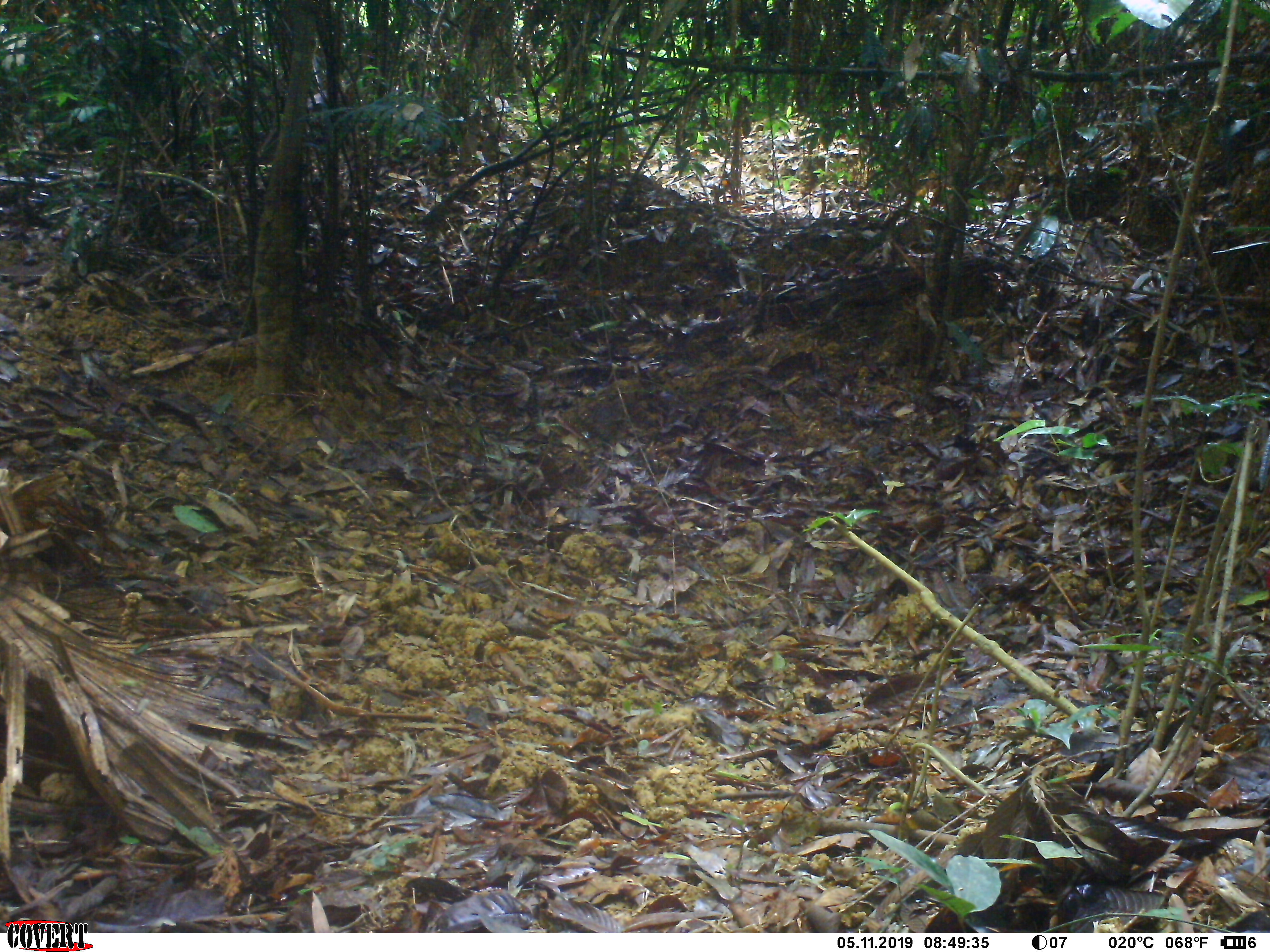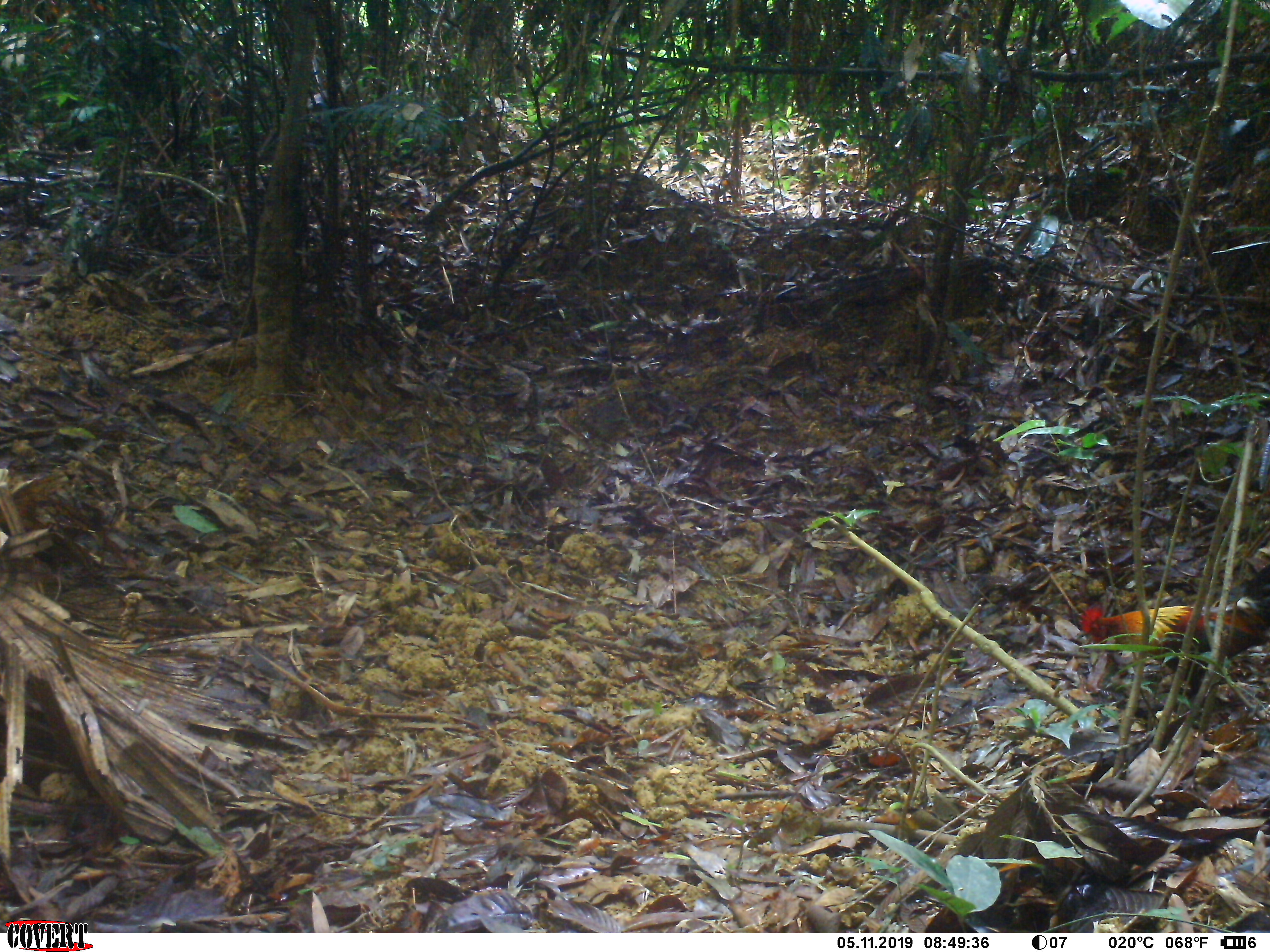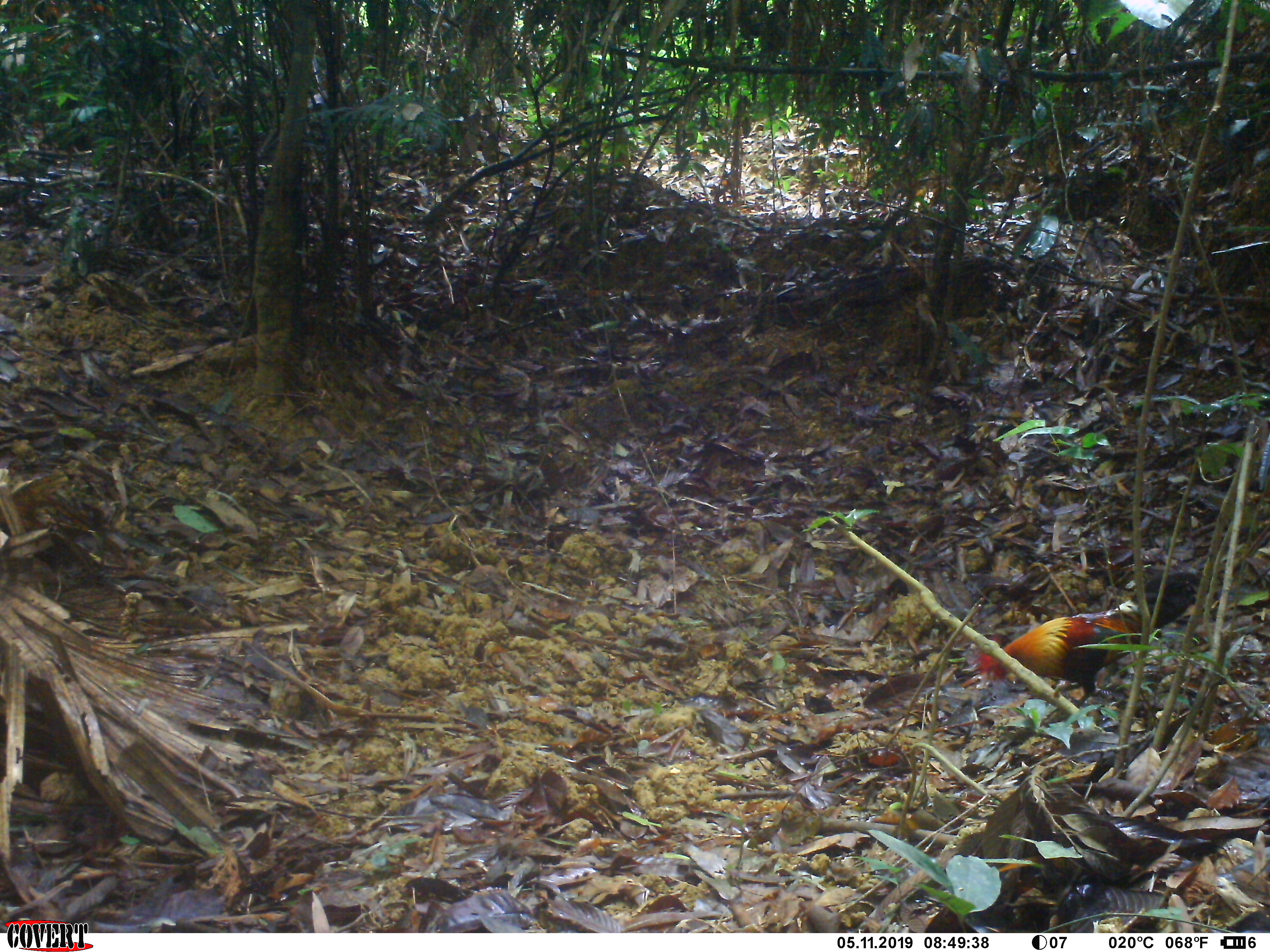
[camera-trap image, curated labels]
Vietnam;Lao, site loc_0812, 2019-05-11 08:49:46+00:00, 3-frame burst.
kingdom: Animalia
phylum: Chordata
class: Aves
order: Galliformes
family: Phasianidae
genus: Gallus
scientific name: Gallus gallus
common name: red junglefowl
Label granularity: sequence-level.